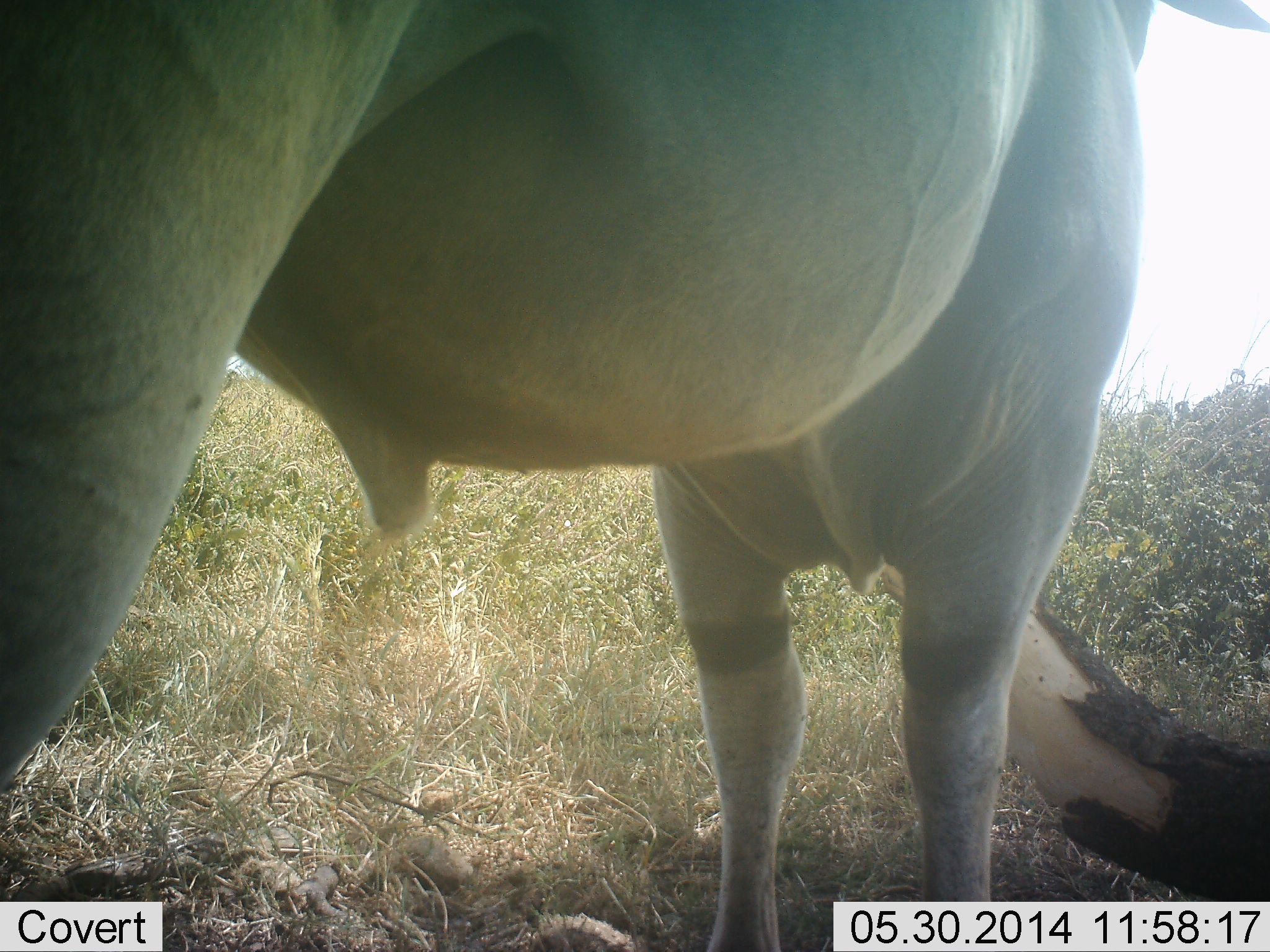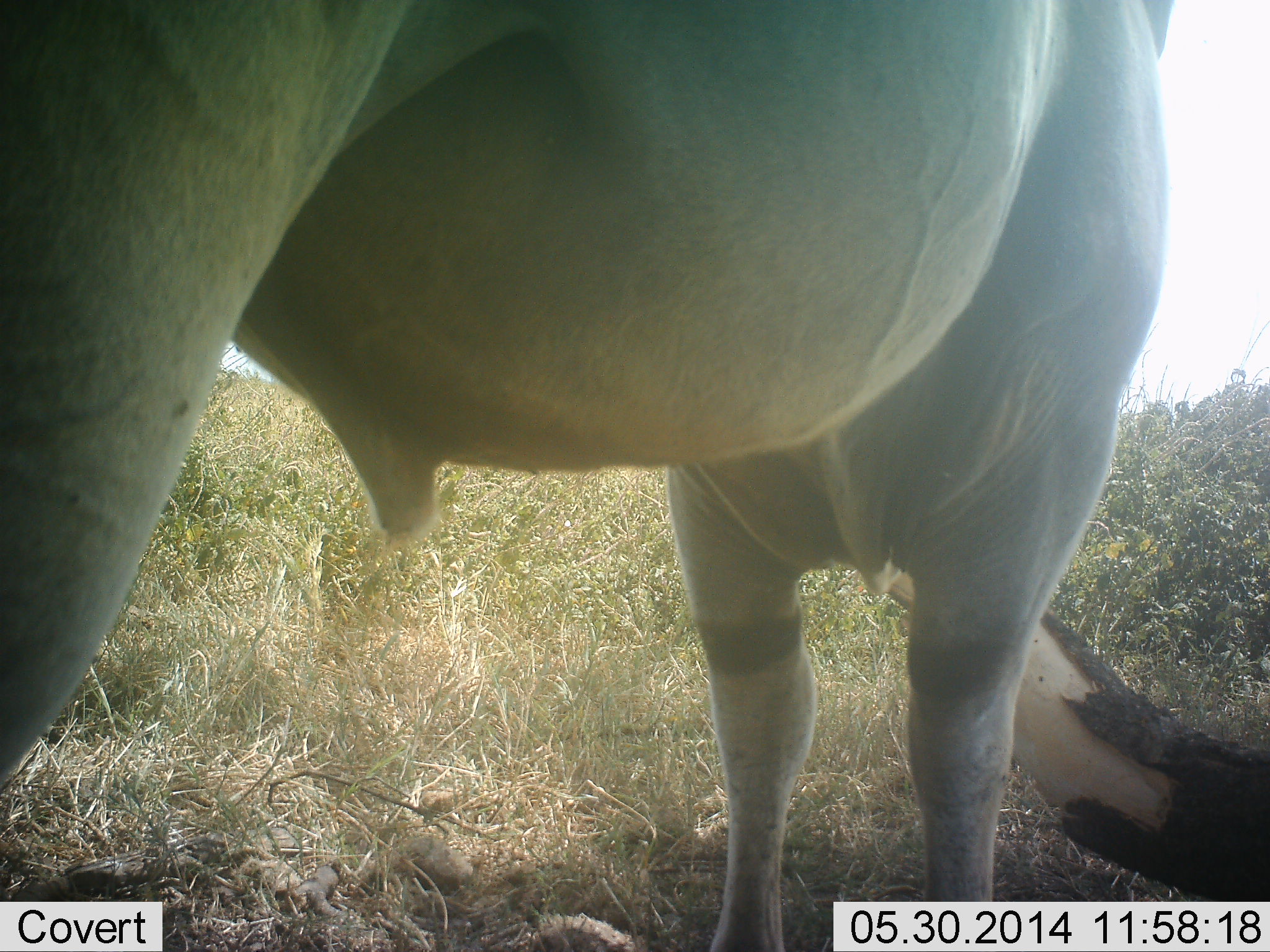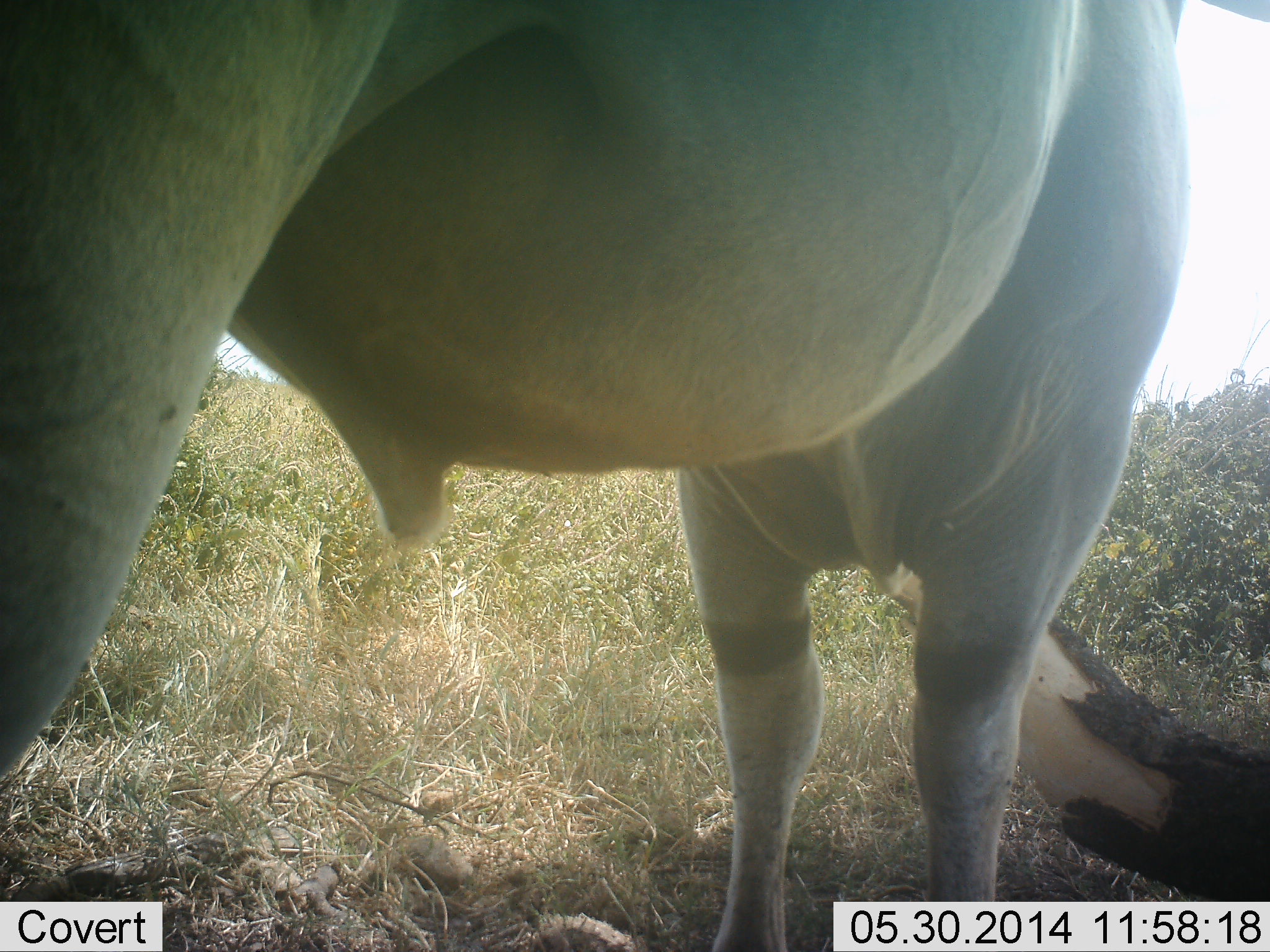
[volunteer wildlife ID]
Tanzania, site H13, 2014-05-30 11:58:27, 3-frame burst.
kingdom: Animalia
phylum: Chordata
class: Mammalia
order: Artiodactyla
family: Bovidae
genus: Tragelaphus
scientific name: Tragelaphus oryx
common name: eland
Eland (Tragelaphus oryx), count 1. Behavior (volunteer vote fractions): standing 100%, resting 0%, moving 0%, interacting 0%. Young present (vote fraction): 0%. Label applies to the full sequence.